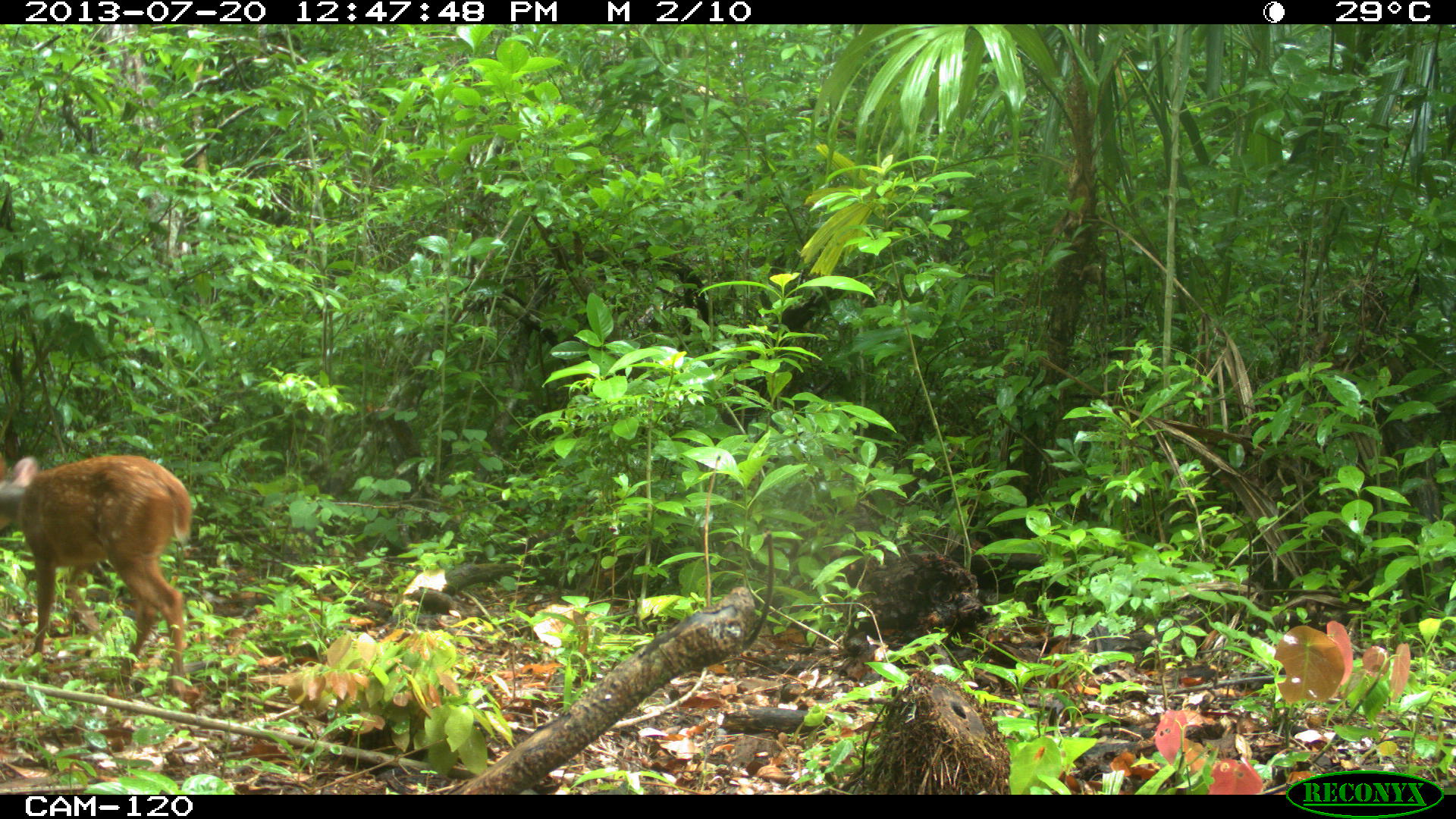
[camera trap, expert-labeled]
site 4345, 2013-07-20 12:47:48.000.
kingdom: Animalia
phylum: Chordata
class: Mammalia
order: Artiodactyla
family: Cervidae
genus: Mazama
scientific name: Mazama temama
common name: central american red brocket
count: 2